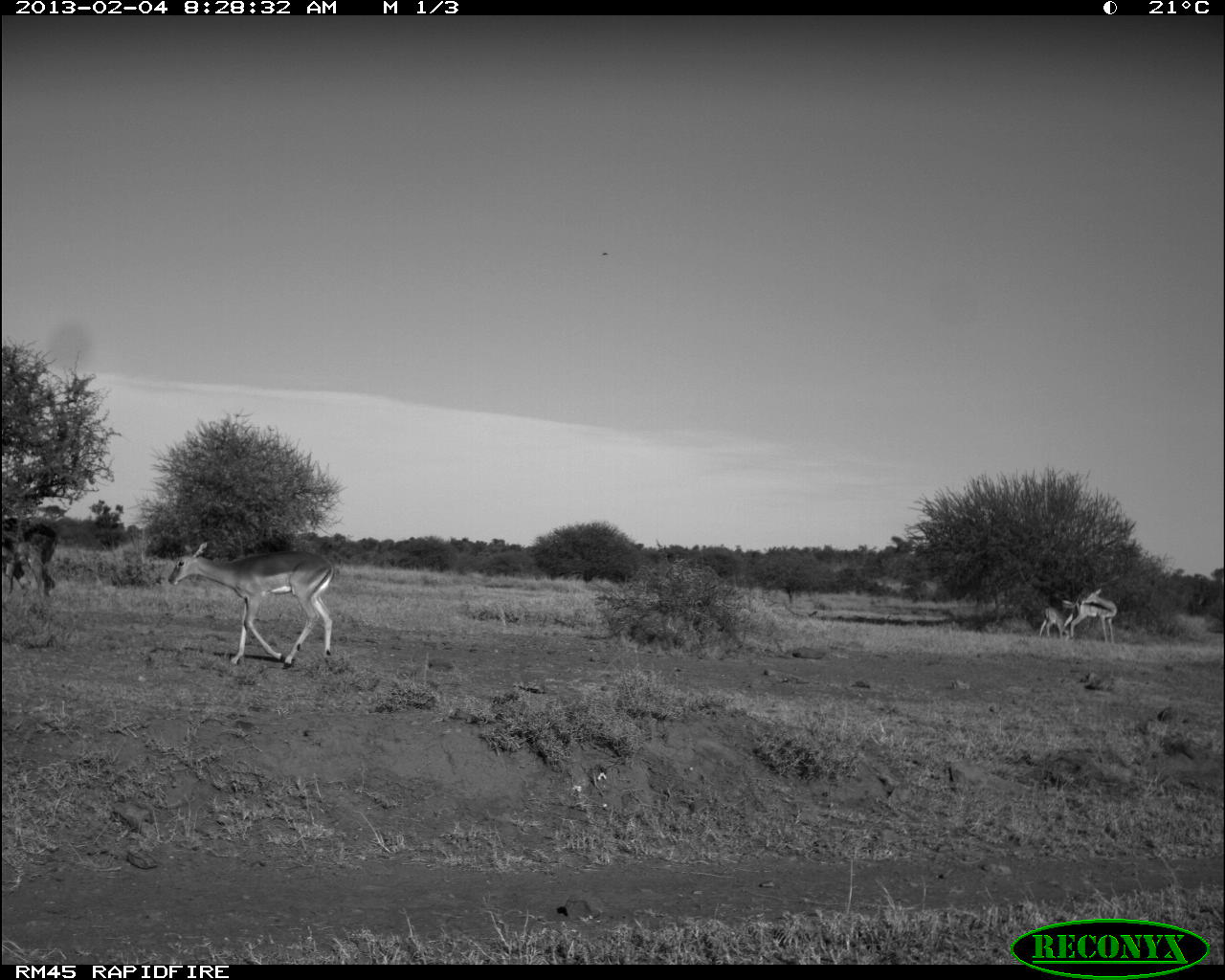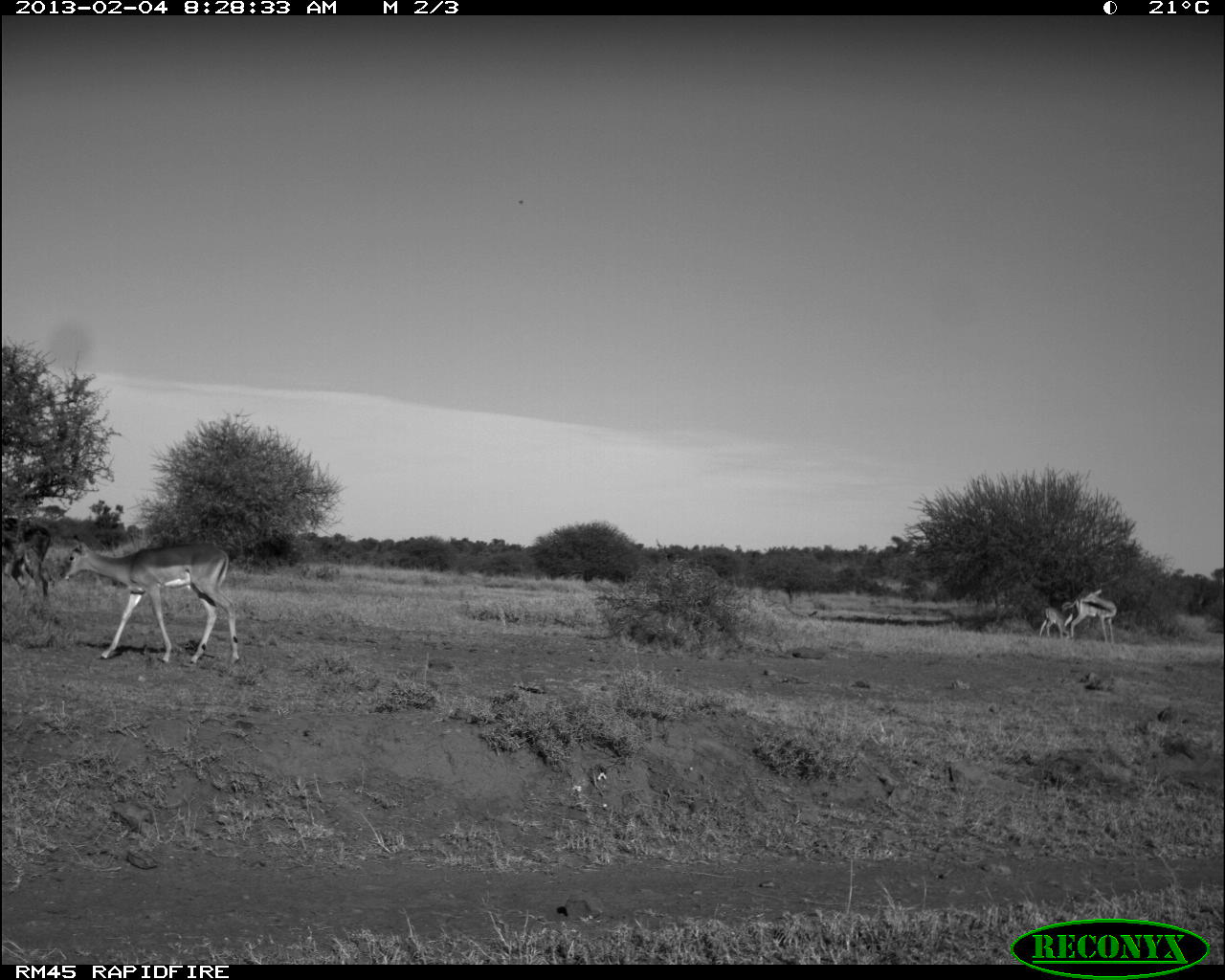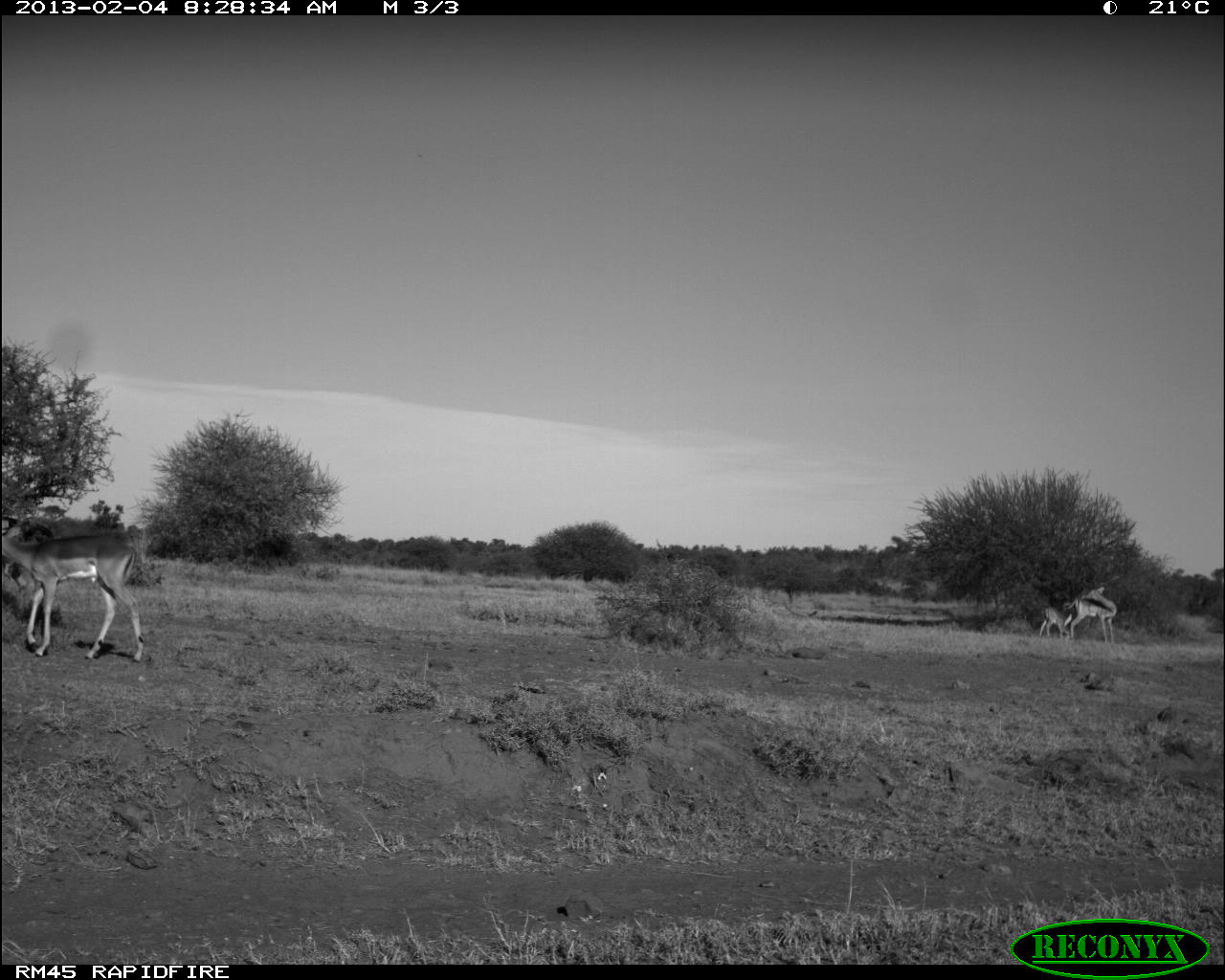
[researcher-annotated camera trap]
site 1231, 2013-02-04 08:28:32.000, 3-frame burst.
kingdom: Animalia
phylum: Chordata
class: Mammalia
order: Artiodactyla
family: Bovidae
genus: Aepyceros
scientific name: Aepyceros melampus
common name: impala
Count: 3.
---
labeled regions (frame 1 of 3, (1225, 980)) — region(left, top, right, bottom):
aepyceros melampus: region(167, 541, 334, 669); region(0, 517, 59, 602); region(1058, 588, 1118, 645); region(1038, 606, 1075, 642)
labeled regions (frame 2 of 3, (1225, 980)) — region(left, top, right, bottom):
aepyceros melampus: region(58, 532, 242, 668); region(1, 515, 53, 604); region(1063, 589, 1117, 645); region(1039, 606, 1075, 641)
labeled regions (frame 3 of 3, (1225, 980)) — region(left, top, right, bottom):
aepyceros melampus: region(0, 520, 143, 664); region(1, 515, 56, 620); region(1064, 585, 1117, 646); region(1039, 606, 1073, 641)